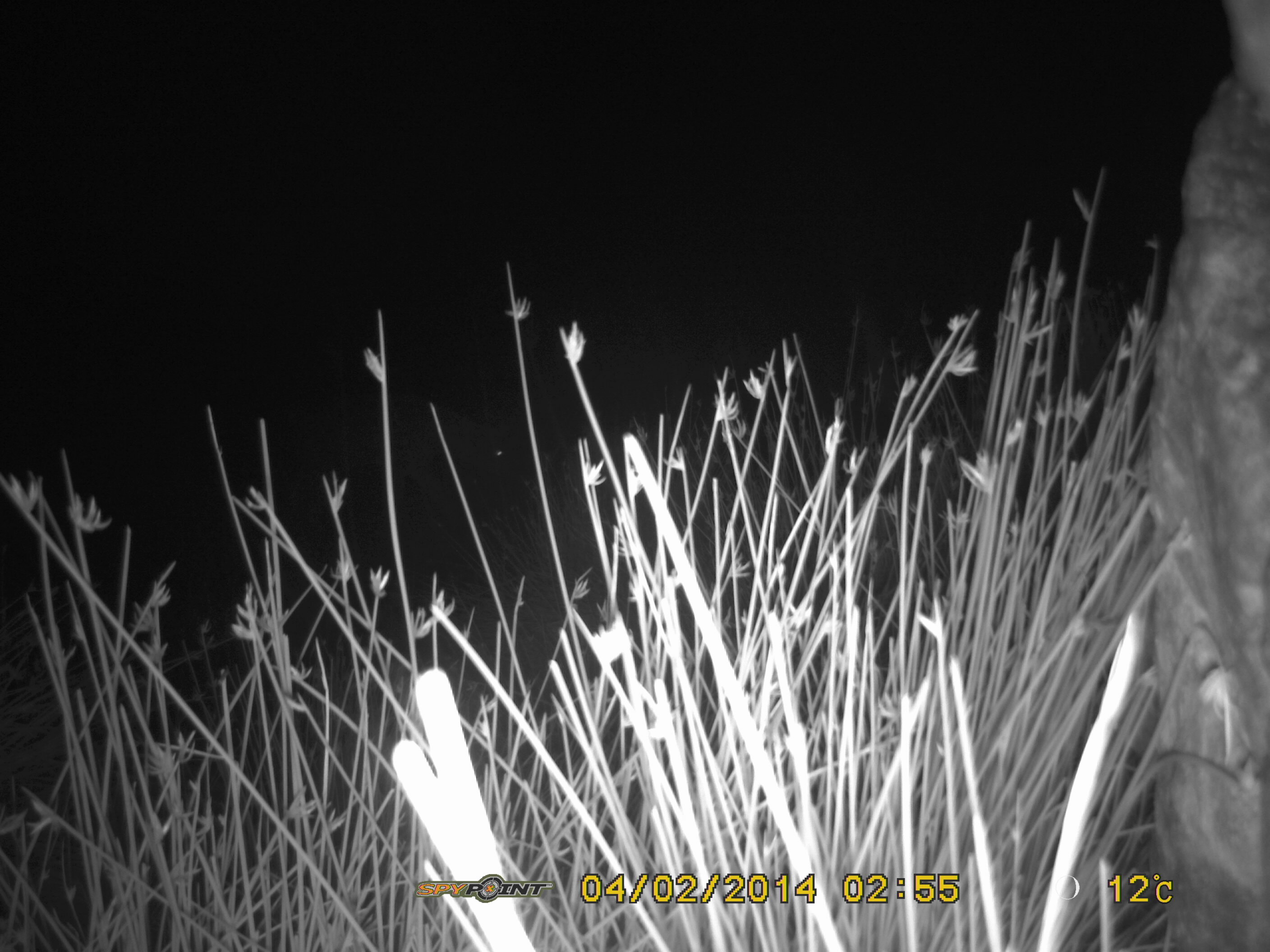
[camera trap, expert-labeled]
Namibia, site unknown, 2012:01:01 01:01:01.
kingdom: Animalia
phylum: Chordata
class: Mammalia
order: Carnivora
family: Hyaenidae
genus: Crocuta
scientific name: Crocuta crocuta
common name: spotted hyena